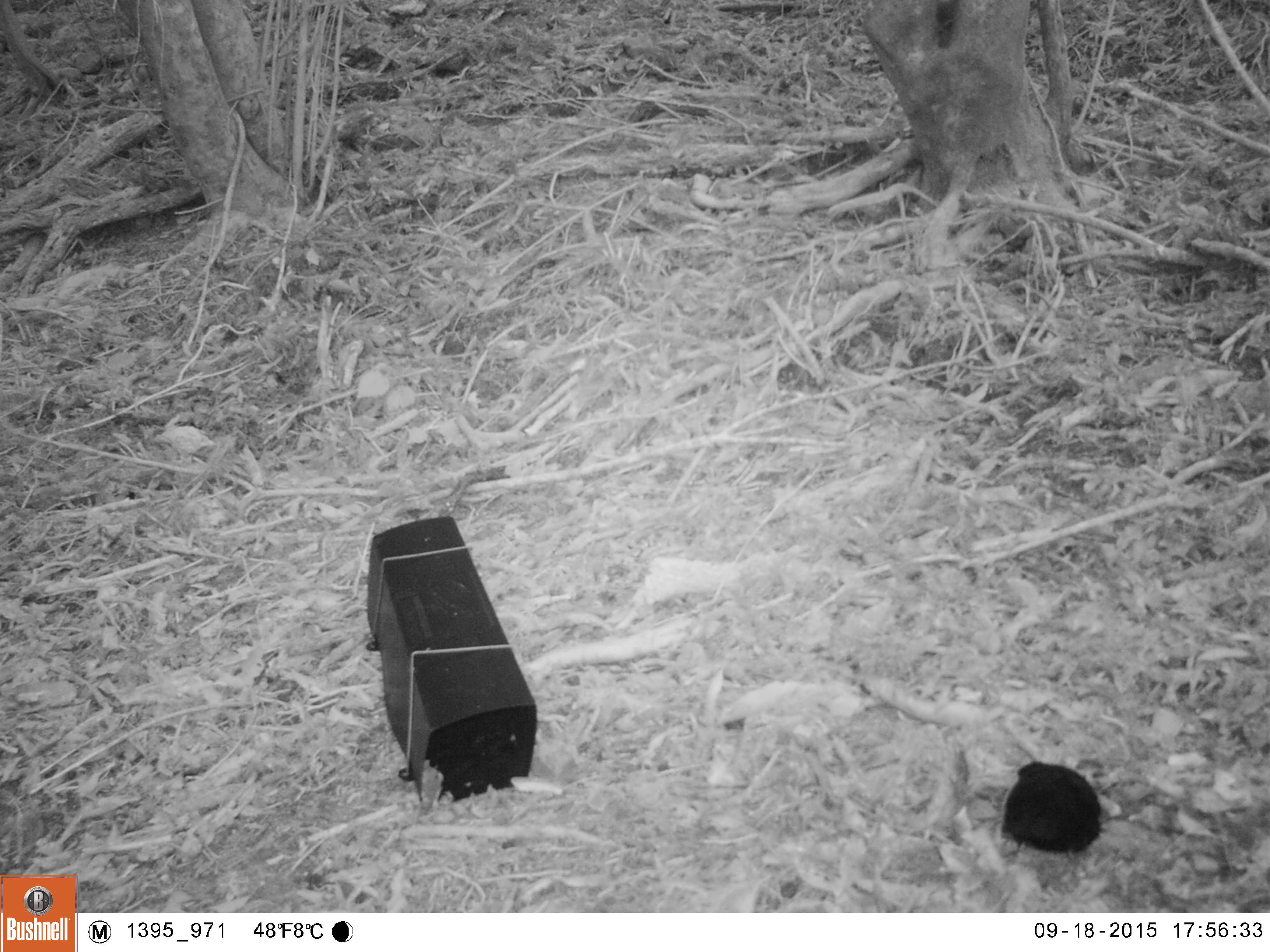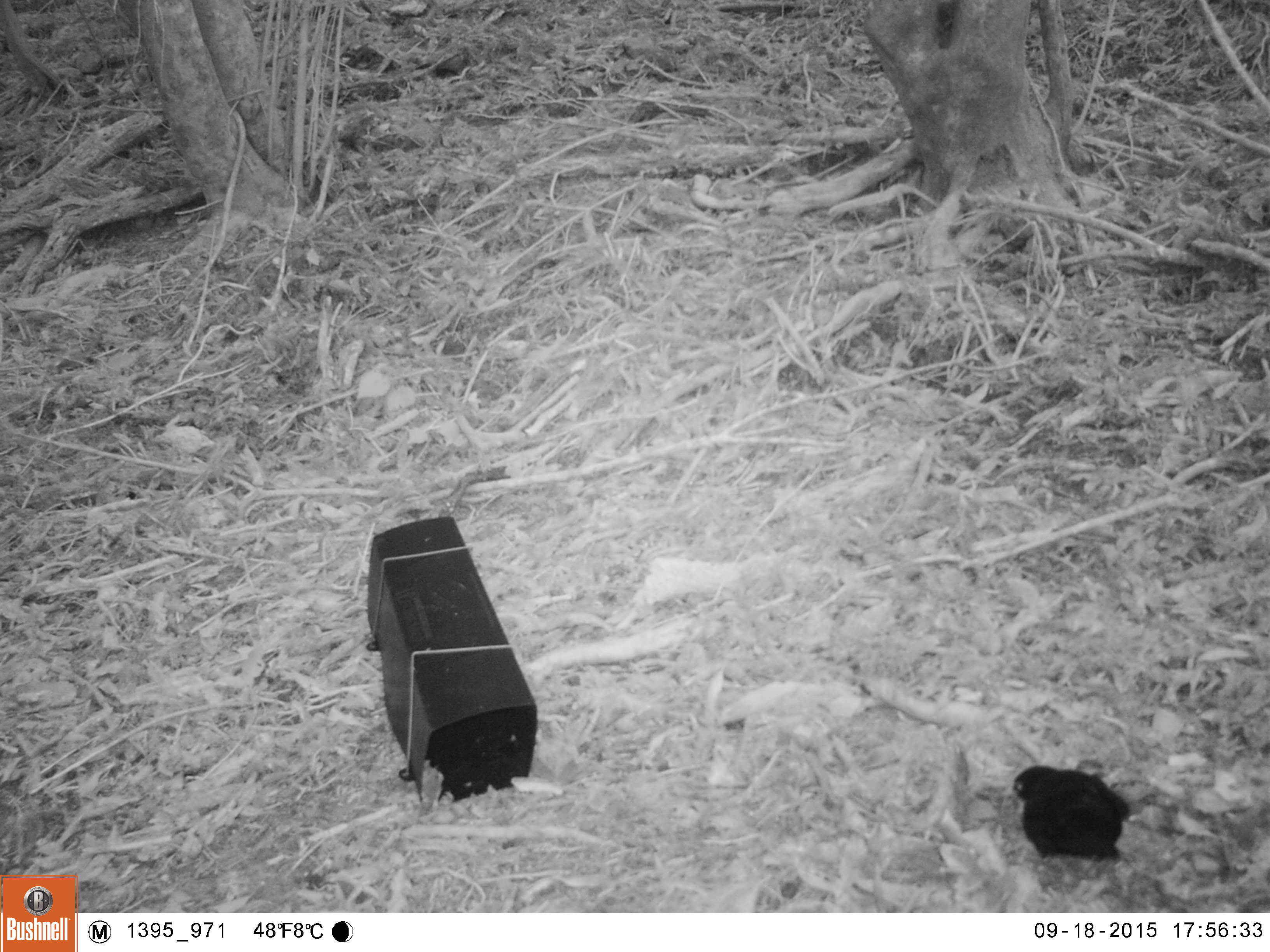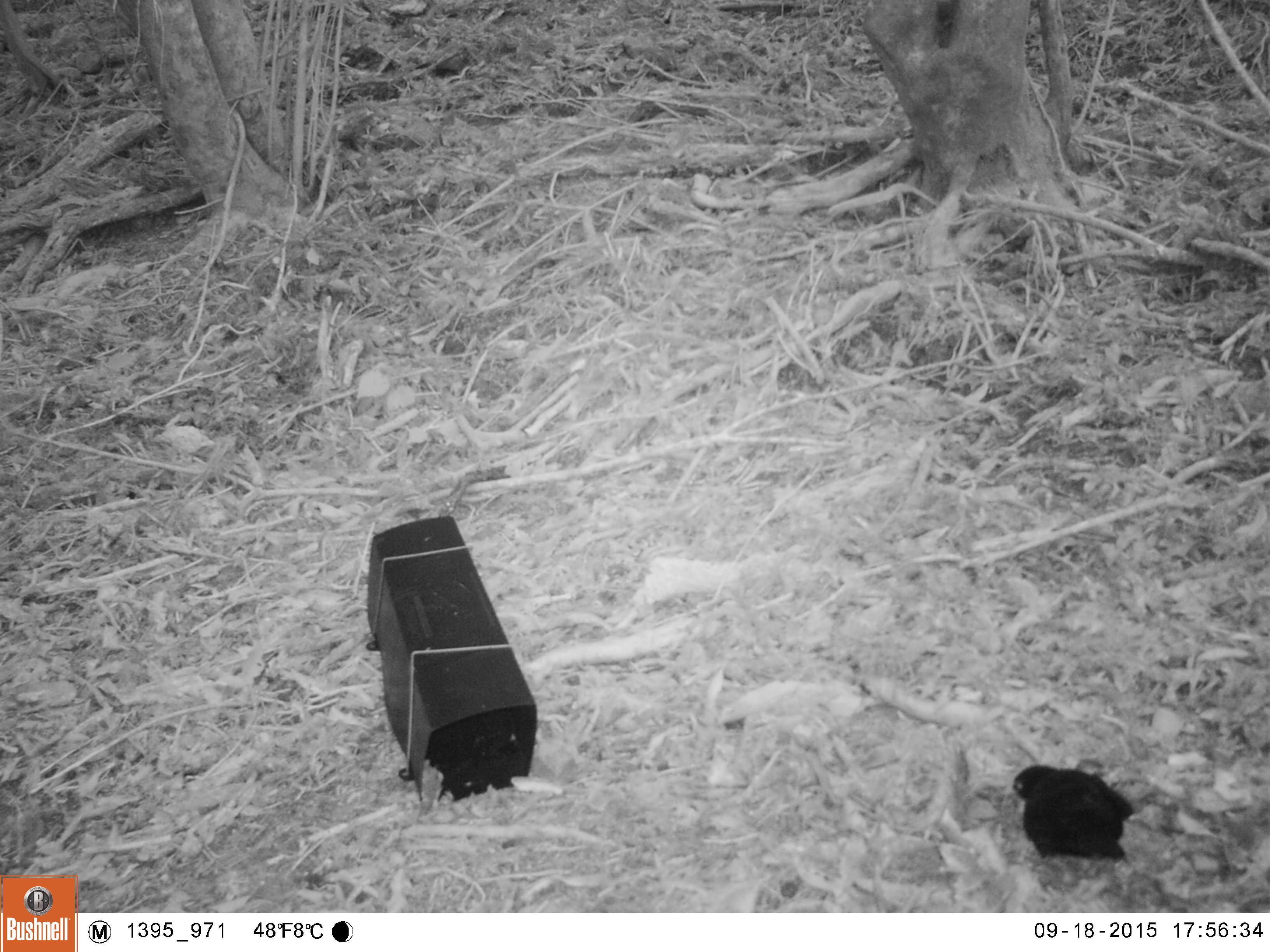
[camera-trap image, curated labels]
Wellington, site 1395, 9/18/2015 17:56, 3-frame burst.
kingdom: Animalia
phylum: Chordata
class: Aves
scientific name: Aves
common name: bird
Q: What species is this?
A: Bird (Aves).